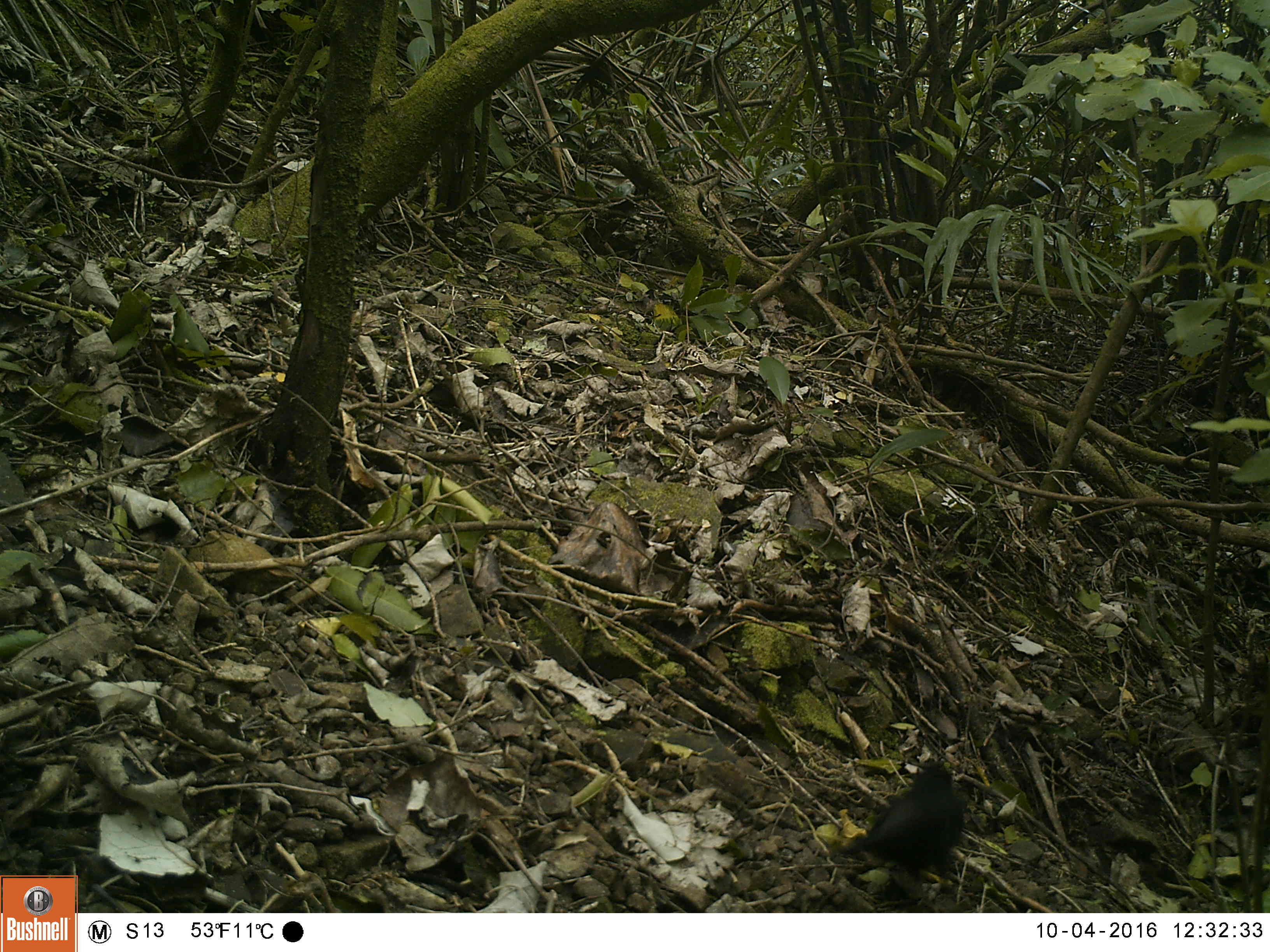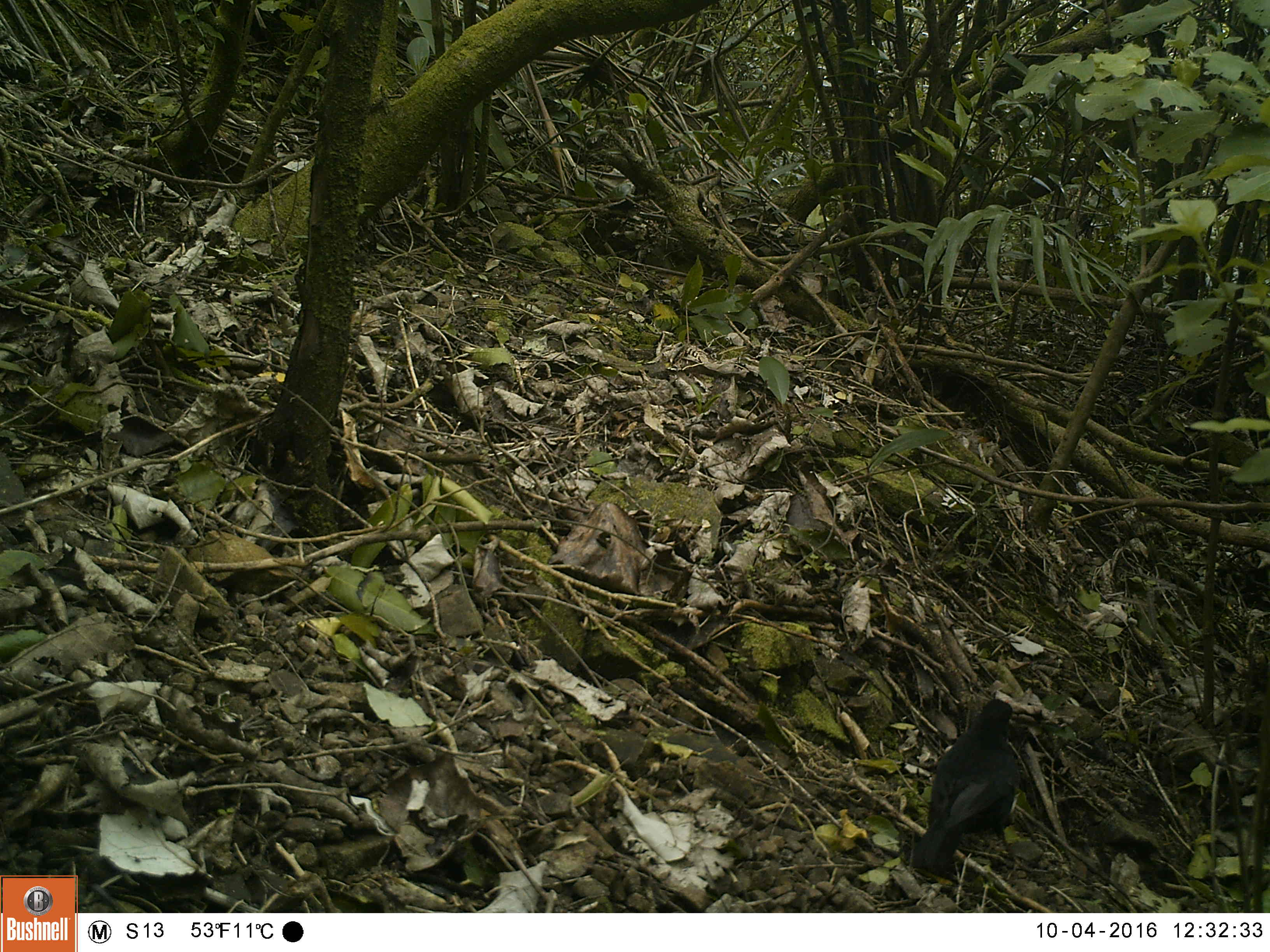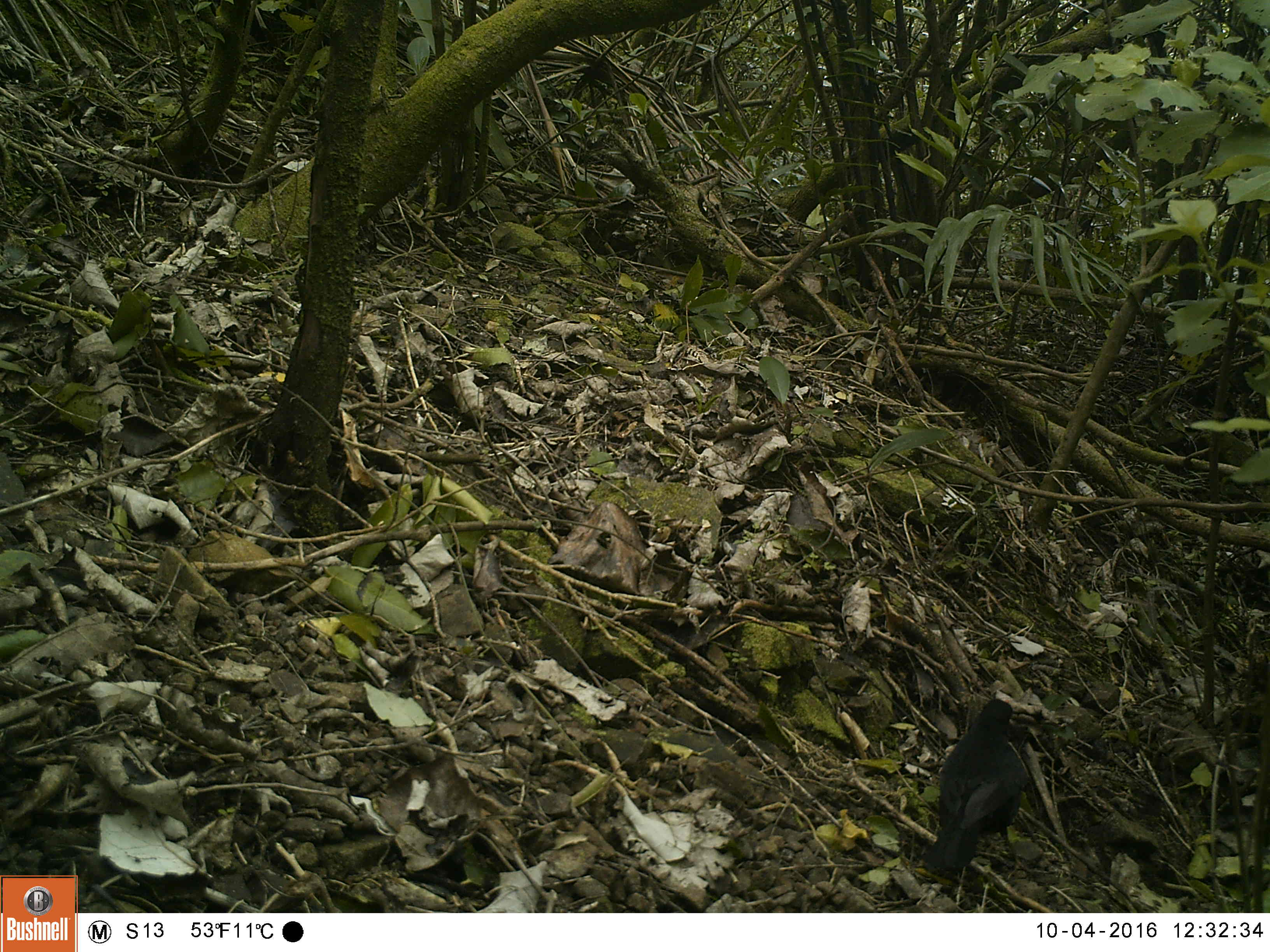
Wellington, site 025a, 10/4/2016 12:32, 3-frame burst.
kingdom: Animalia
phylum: Chordata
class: Aves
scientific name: Aves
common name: bird